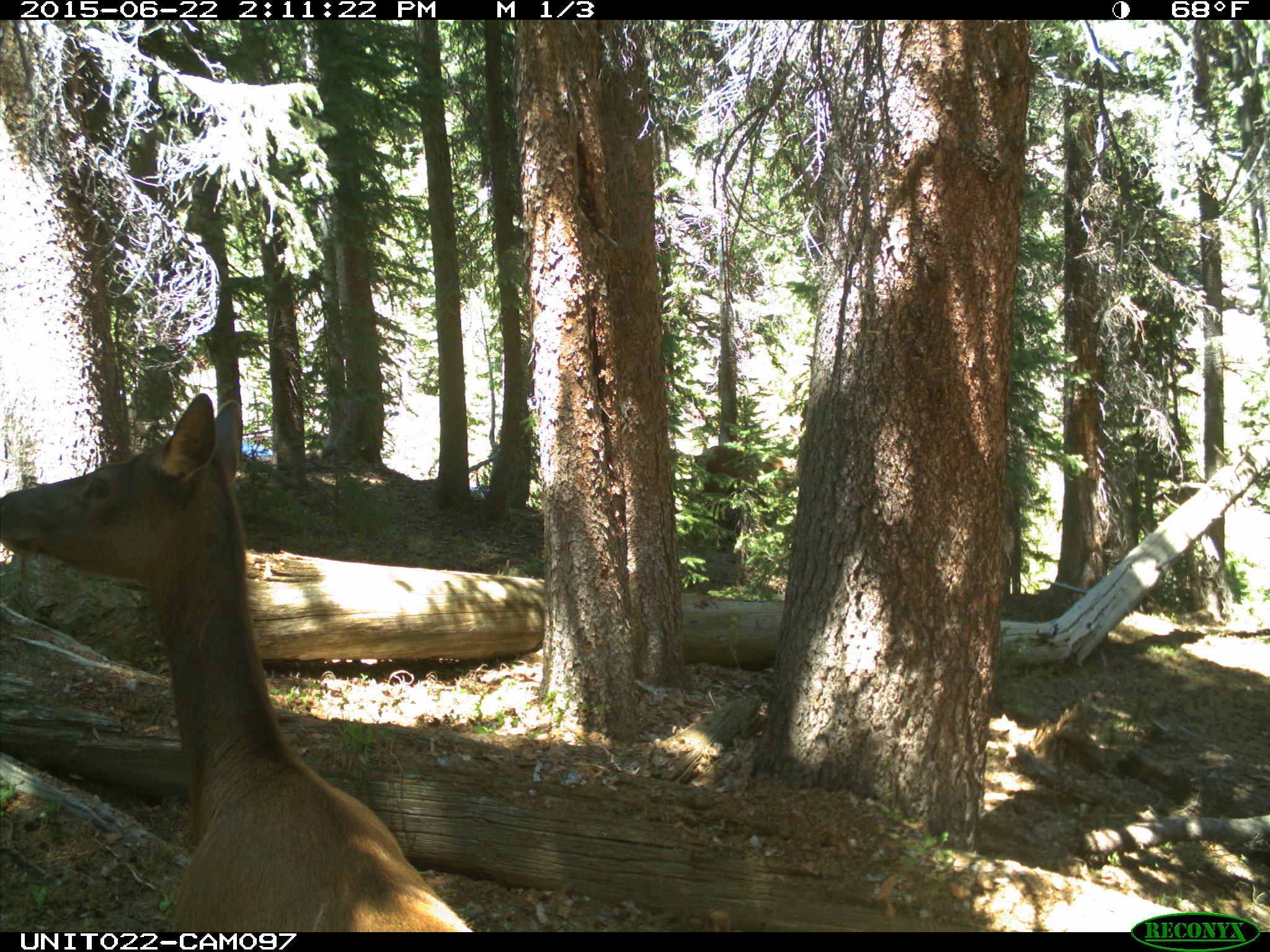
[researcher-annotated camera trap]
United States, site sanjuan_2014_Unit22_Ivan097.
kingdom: Animalia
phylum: Chordata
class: Mammalia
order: Artiodactyla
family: Cervidae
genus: Cervus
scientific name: Cervus elaphus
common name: red deer